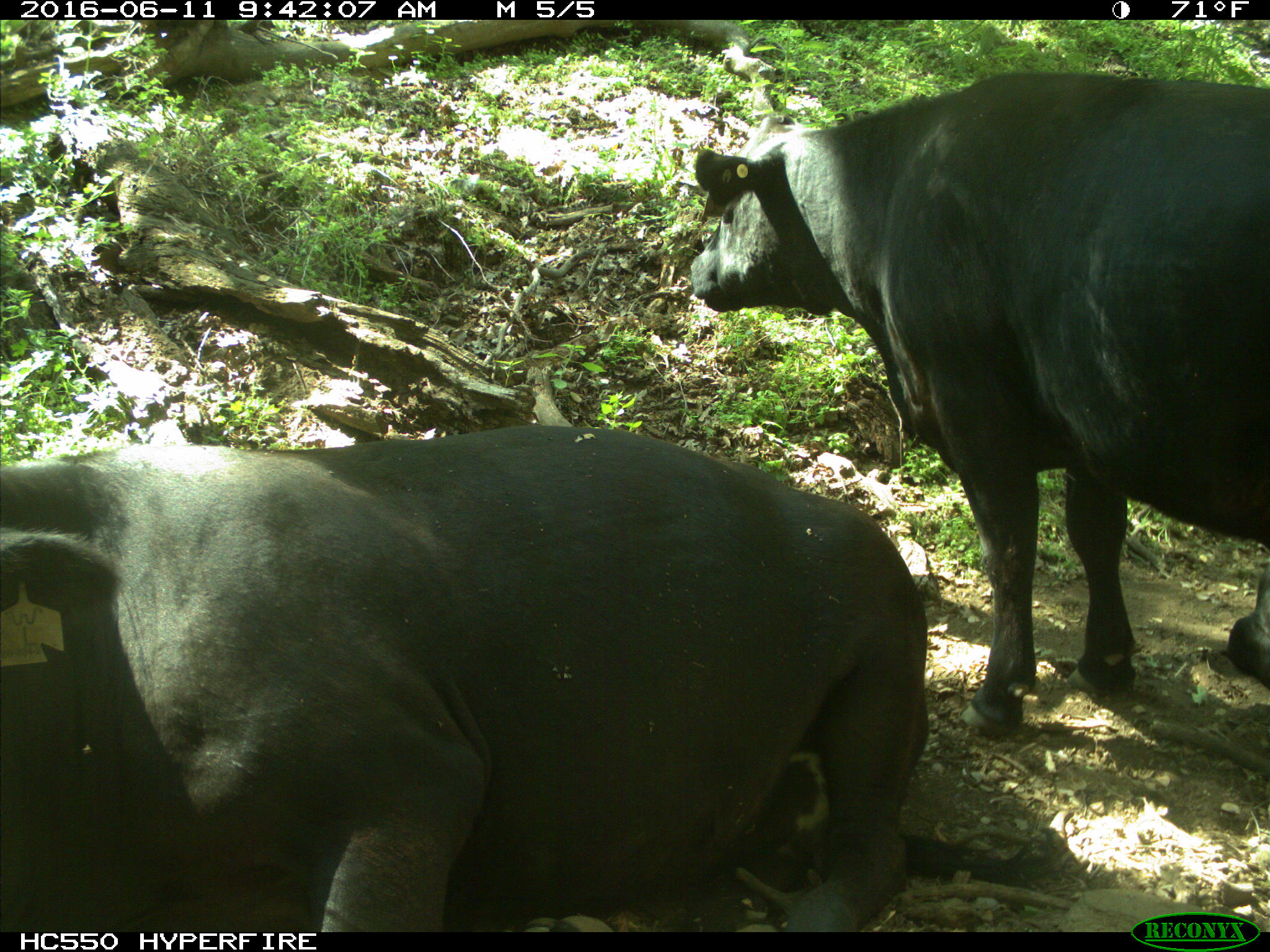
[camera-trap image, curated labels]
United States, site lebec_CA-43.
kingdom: Animalia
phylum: Chordata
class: Mammalia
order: Artiodactyla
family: Bovidae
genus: Bos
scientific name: Bos taurus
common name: domestic cow